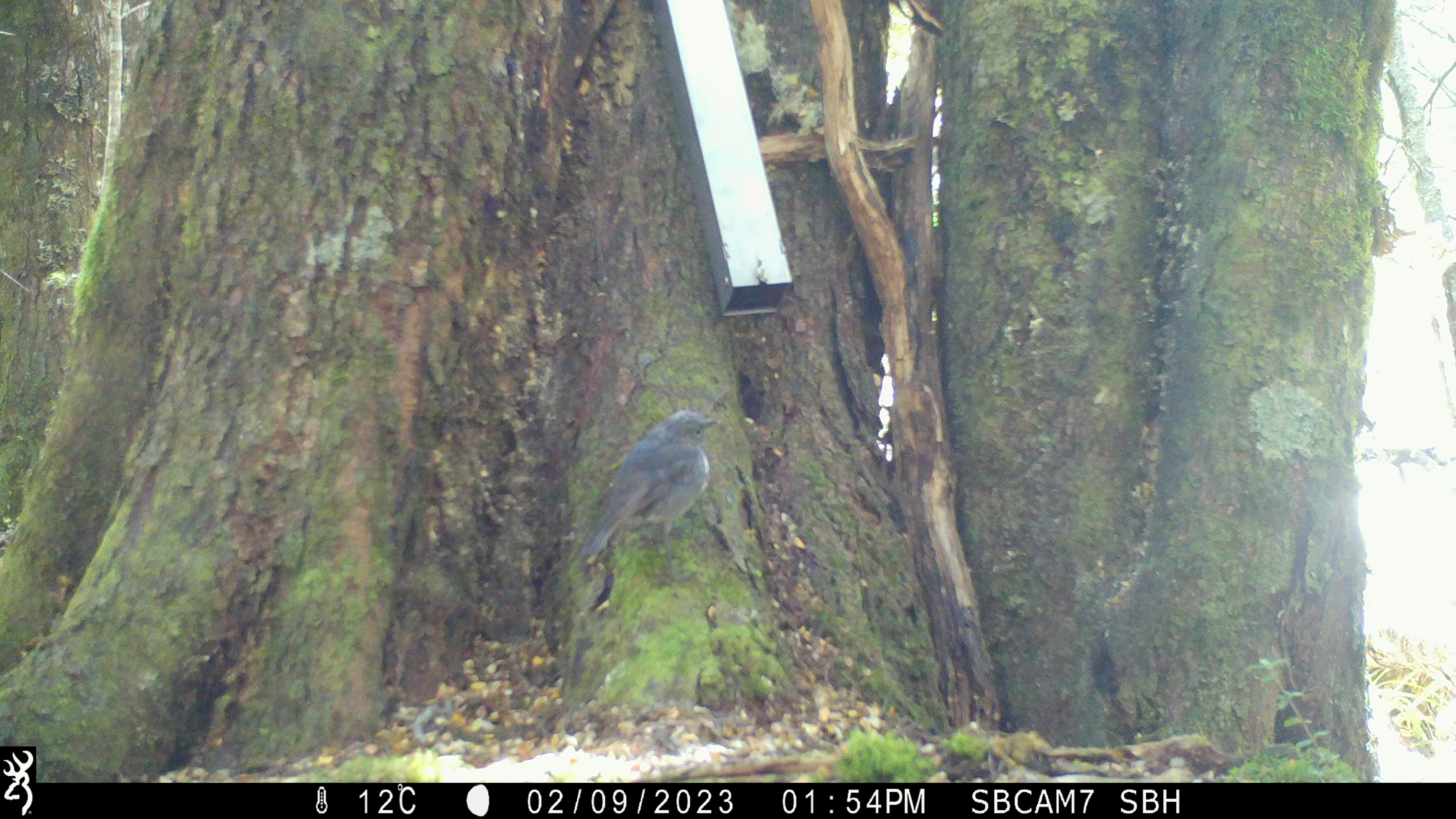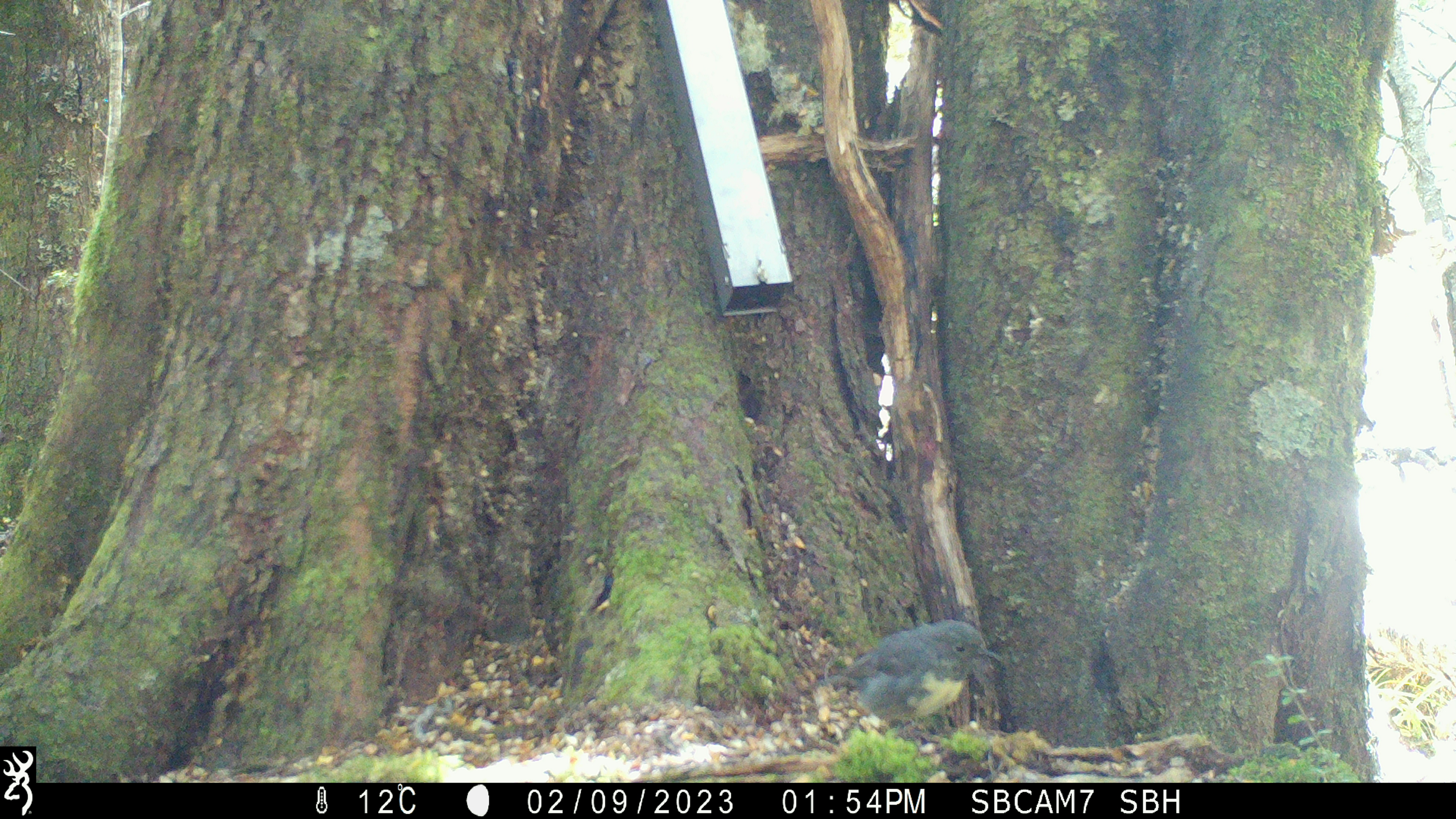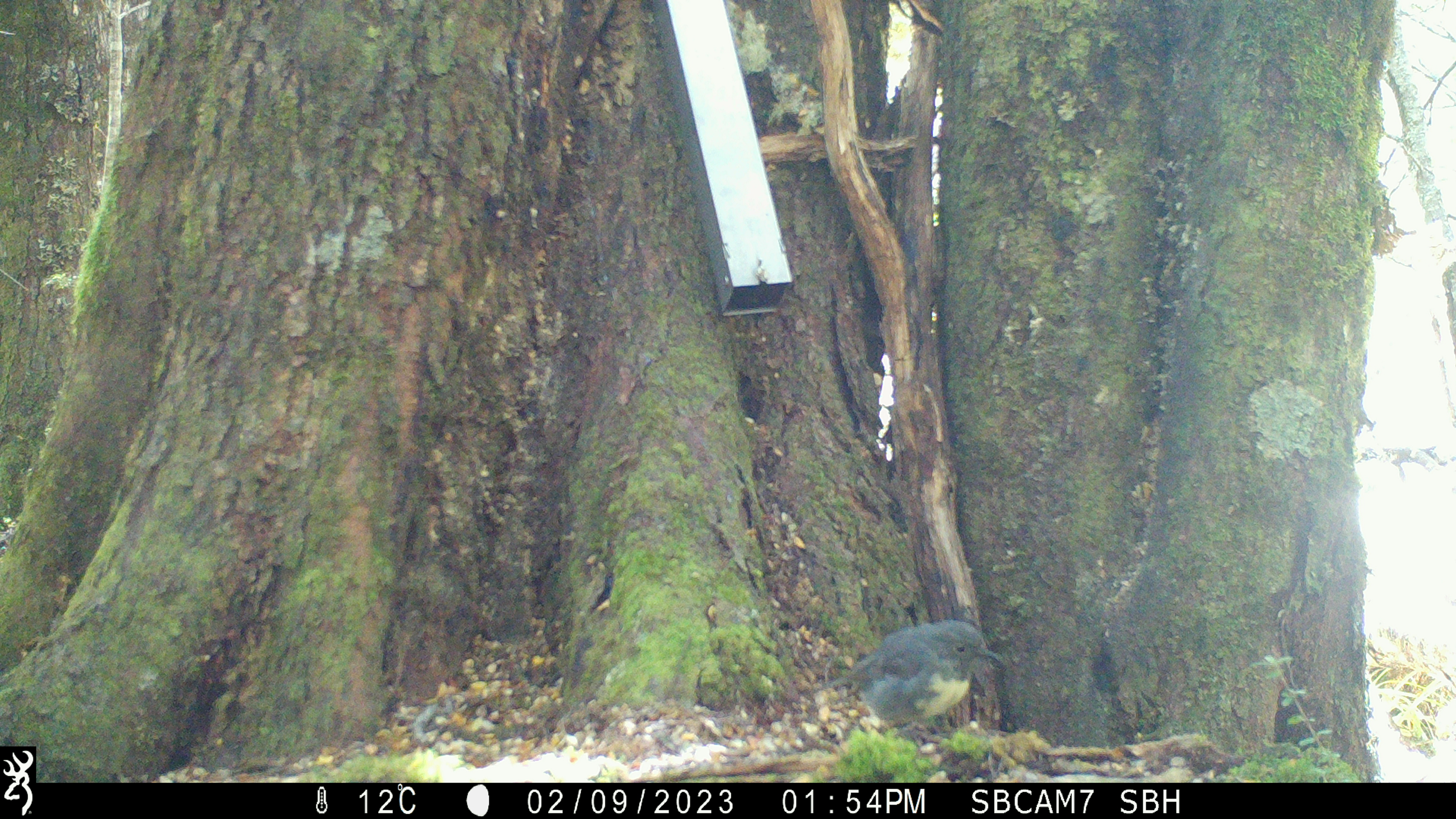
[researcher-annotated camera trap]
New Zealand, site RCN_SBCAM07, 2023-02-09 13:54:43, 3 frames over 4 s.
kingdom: Animalia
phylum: Chordata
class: Aves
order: Passeriformes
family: Petroicidae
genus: Petroica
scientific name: Petroica australis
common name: new zealand robin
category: robin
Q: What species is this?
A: Robin (new zealand robin) (Petroica australis).